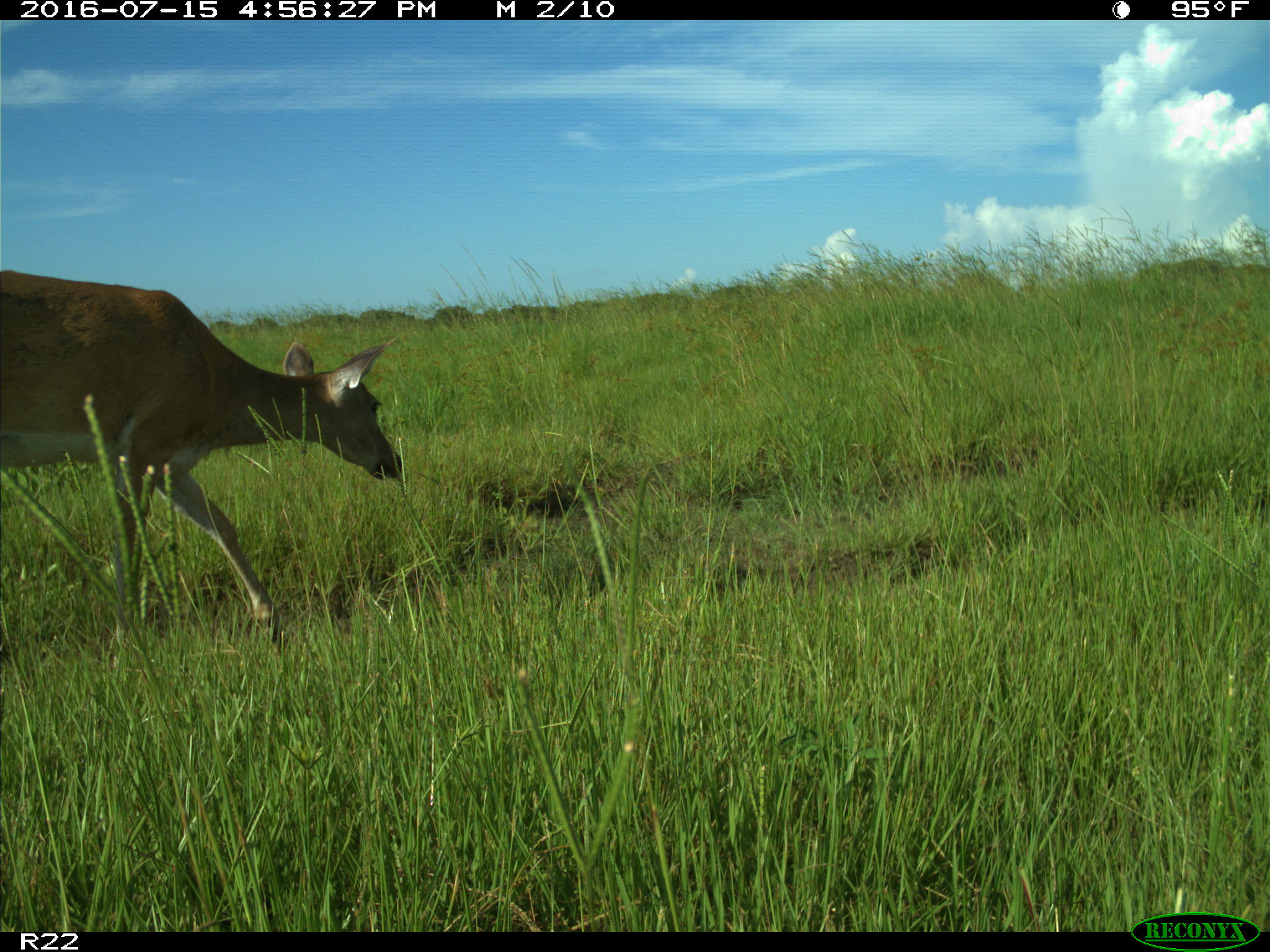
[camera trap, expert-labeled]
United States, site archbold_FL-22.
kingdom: Animalia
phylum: Chordata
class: Mammalia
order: Artiodactyla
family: Cervidae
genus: Odocoileus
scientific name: Odocoileus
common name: deer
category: unidentified deer